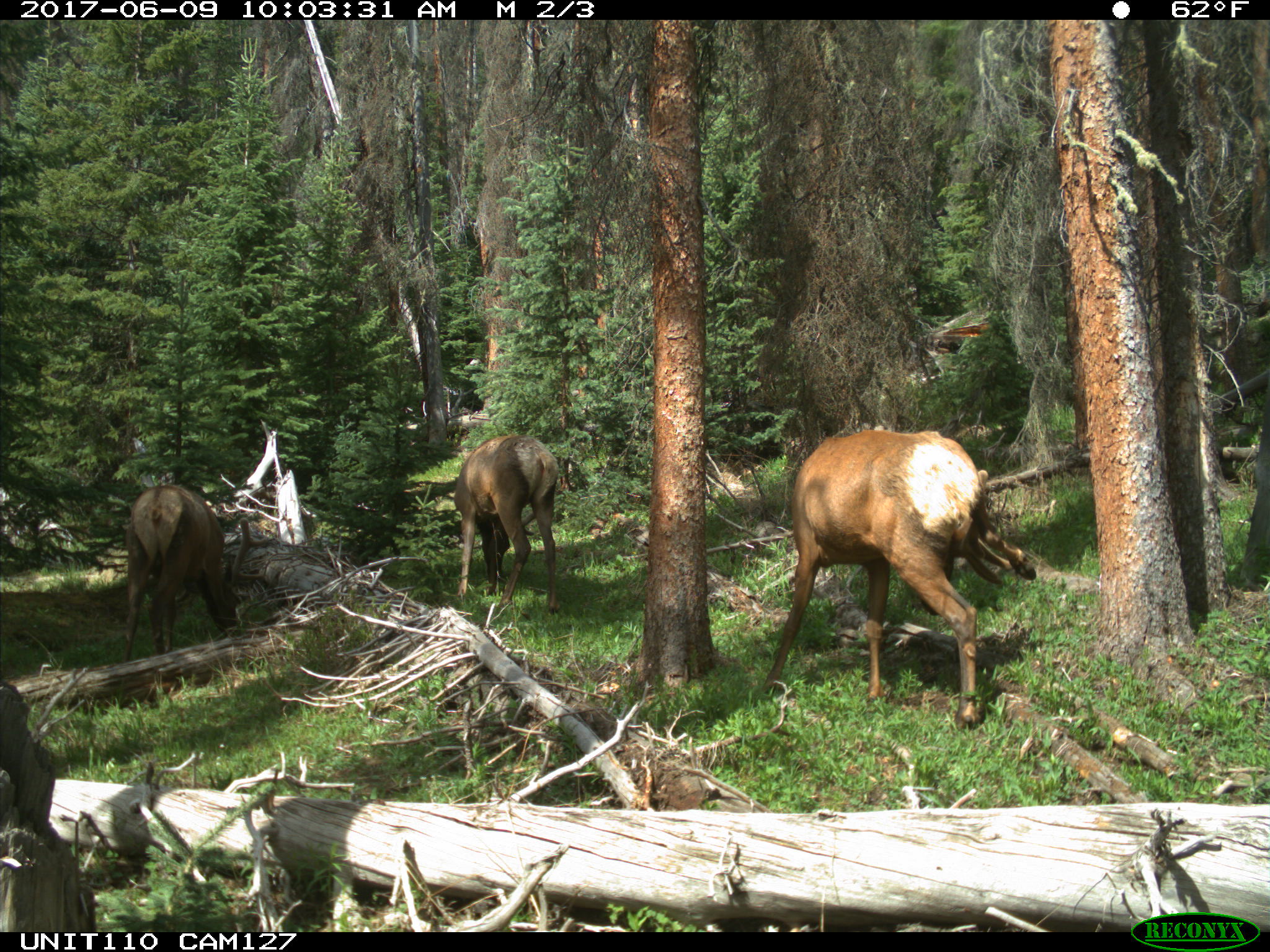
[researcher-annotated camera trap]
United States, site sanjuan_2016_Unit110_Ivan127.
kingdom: Animalia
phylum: Chordata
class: Mammalia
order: Artiodactyla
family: Cervidae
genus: Cervus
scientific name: Cervus elaphus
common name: red deer